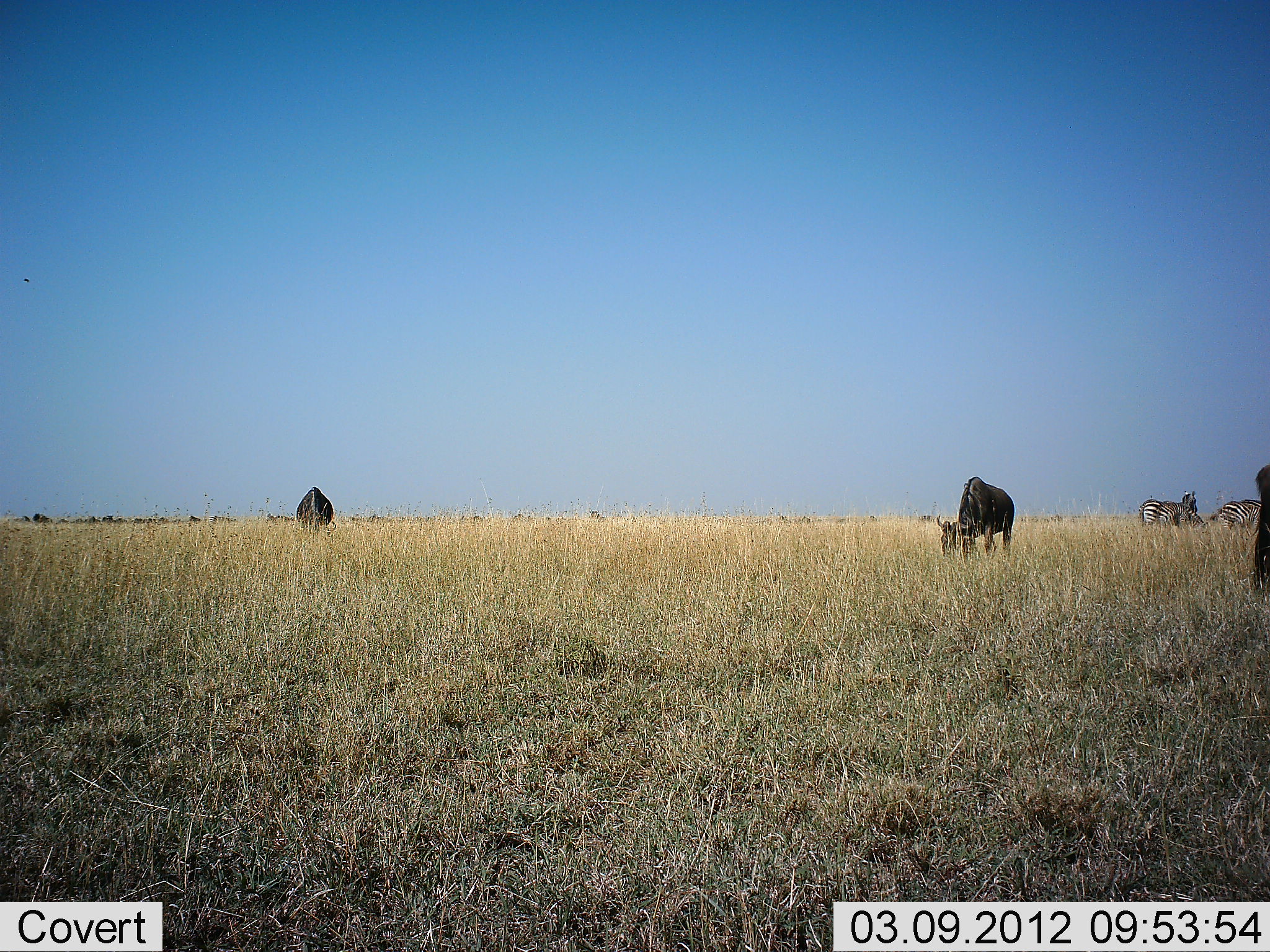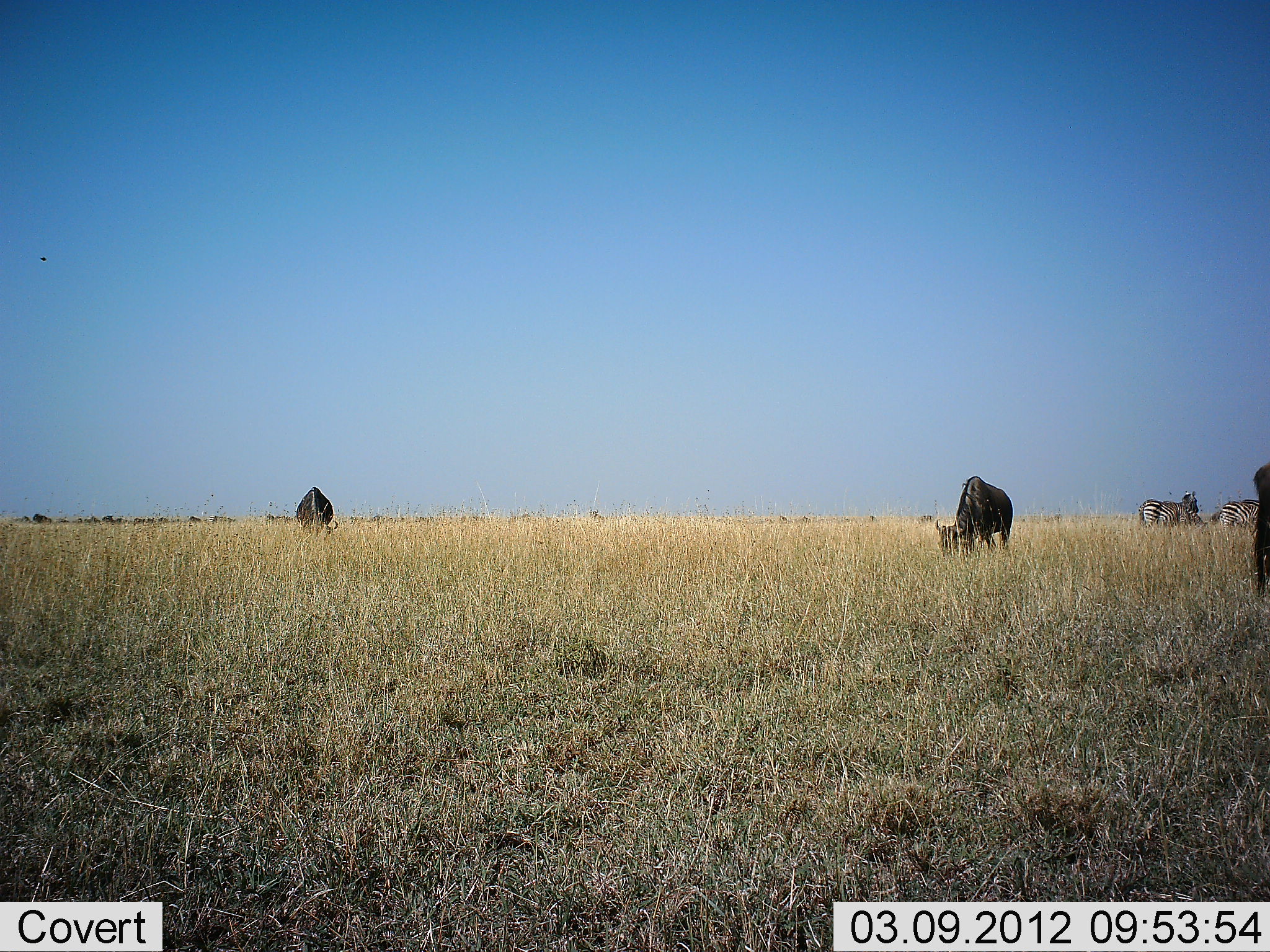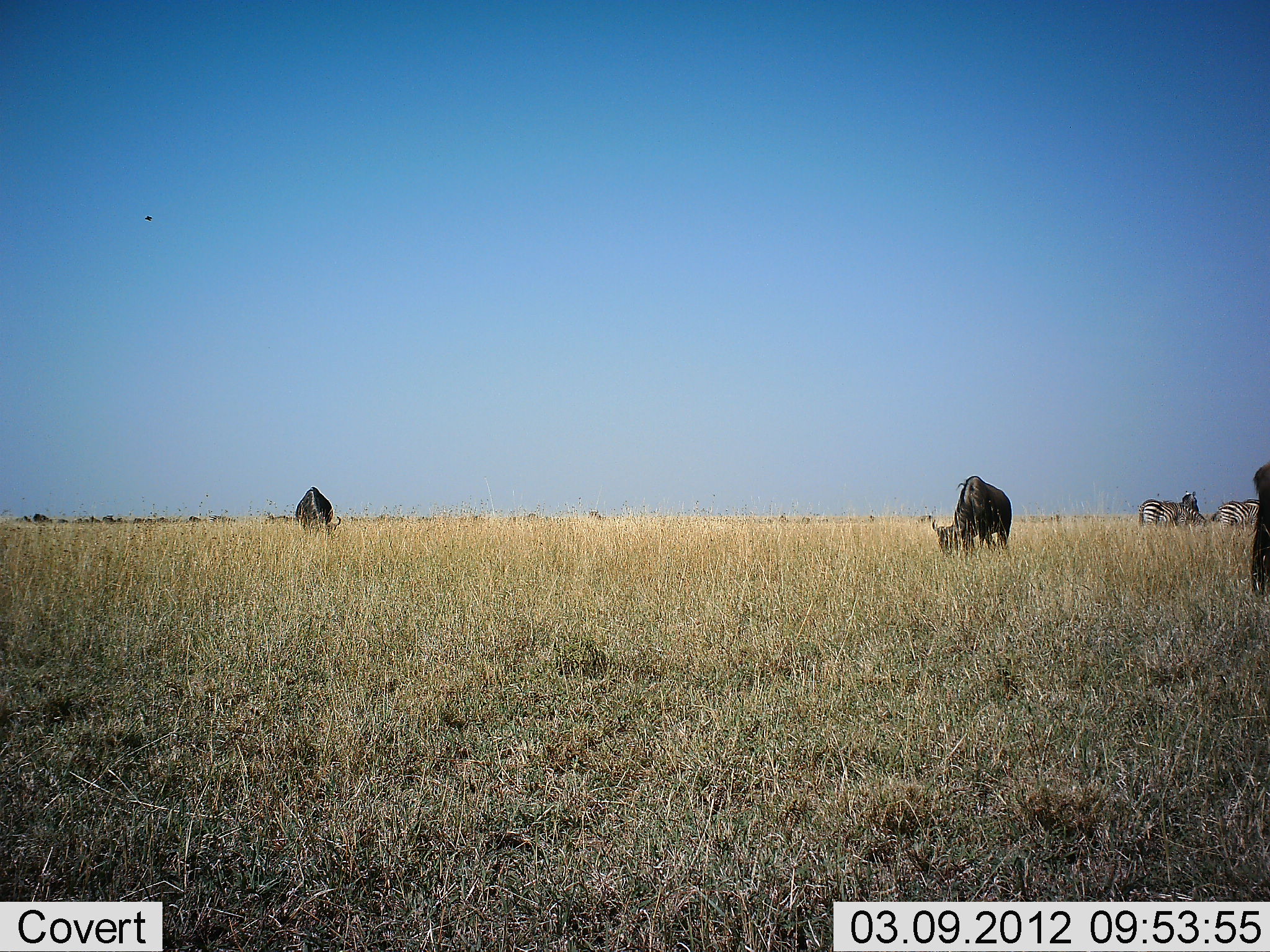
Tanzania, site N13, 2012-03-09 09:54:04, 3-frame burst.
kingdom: Animalia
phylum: Chordata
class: Mammalia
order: Artiodactyla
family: Bovidae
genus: Connochaetes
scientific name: Connochaetes taurinus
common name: blue wildebeest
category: wildebeest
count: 3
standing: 32%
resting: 0%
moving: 0%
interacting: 0%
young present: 0%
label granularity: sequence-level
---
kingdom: Animalia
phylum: Chordata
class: Mammalia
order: Perissodactyla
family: Equidae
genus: Equus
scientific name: Equus quagga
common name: plains zebra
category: zebra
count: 3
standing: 74%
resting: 5%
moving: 5%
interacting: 5%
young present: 0%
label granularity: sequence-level